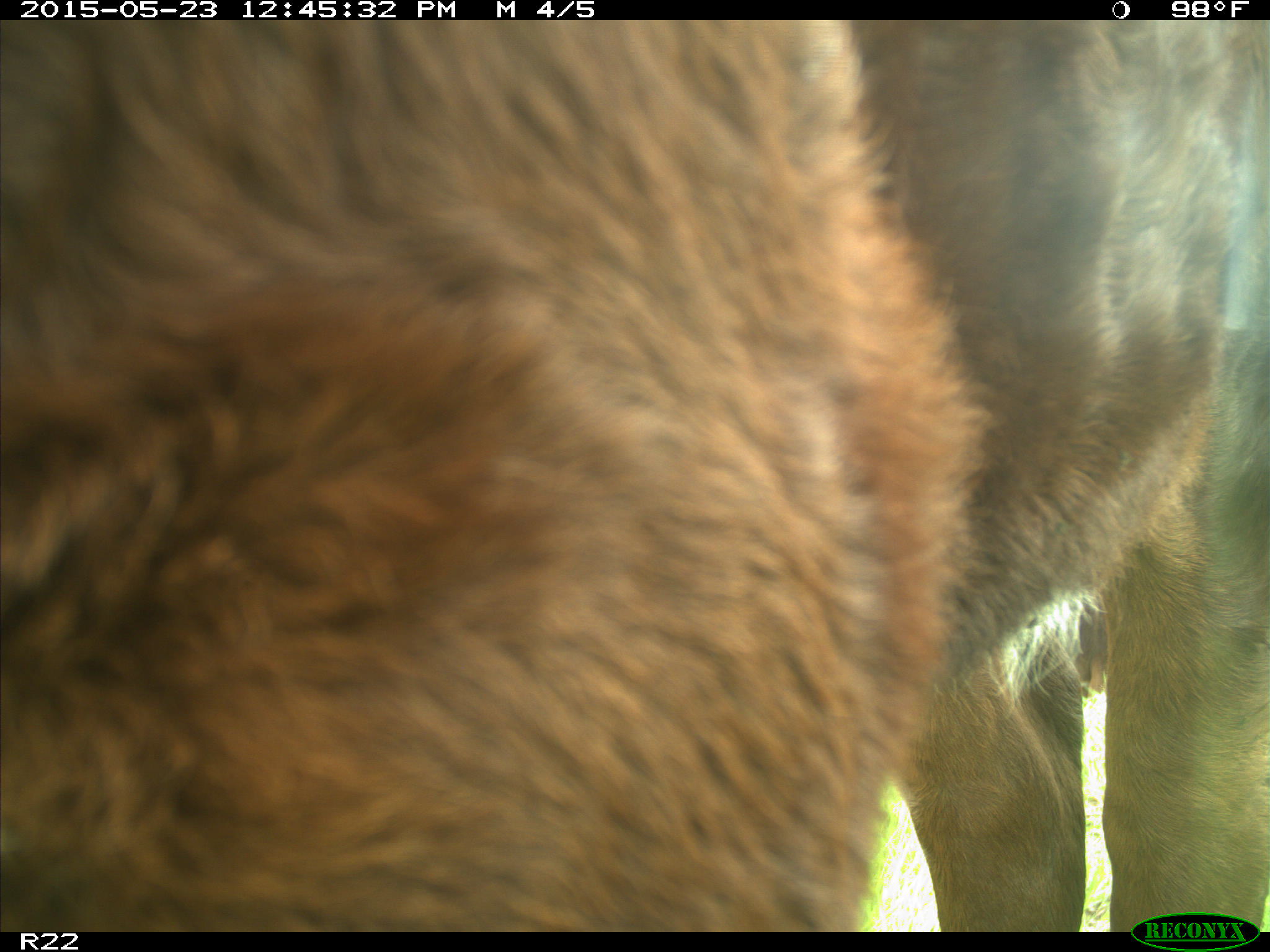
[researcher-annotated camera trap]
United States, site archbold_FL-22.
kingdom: Animalia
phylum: Chordata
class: Mammalia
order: Artiodactyla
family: Bovidae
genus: Bos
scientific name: Bos taurus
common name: domestic cow